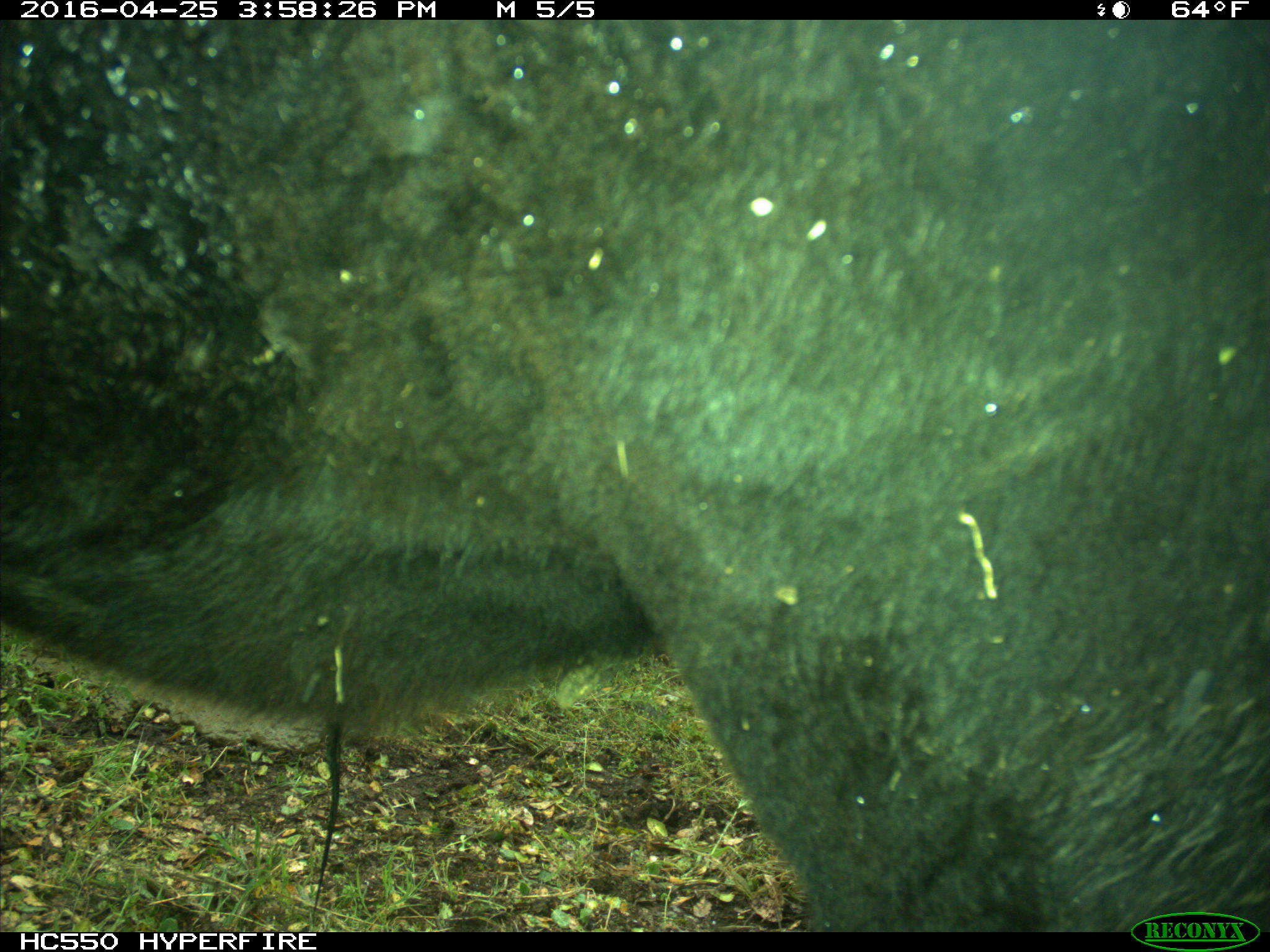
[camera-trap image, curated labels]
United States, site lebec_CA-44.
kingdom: Animalia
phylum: Chordata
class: Mammalia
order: Artiodactyla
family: Bovidae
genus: Bos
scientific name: Bos taurus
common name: domestic cow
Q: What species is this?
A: Bos taurus (domestic cow).